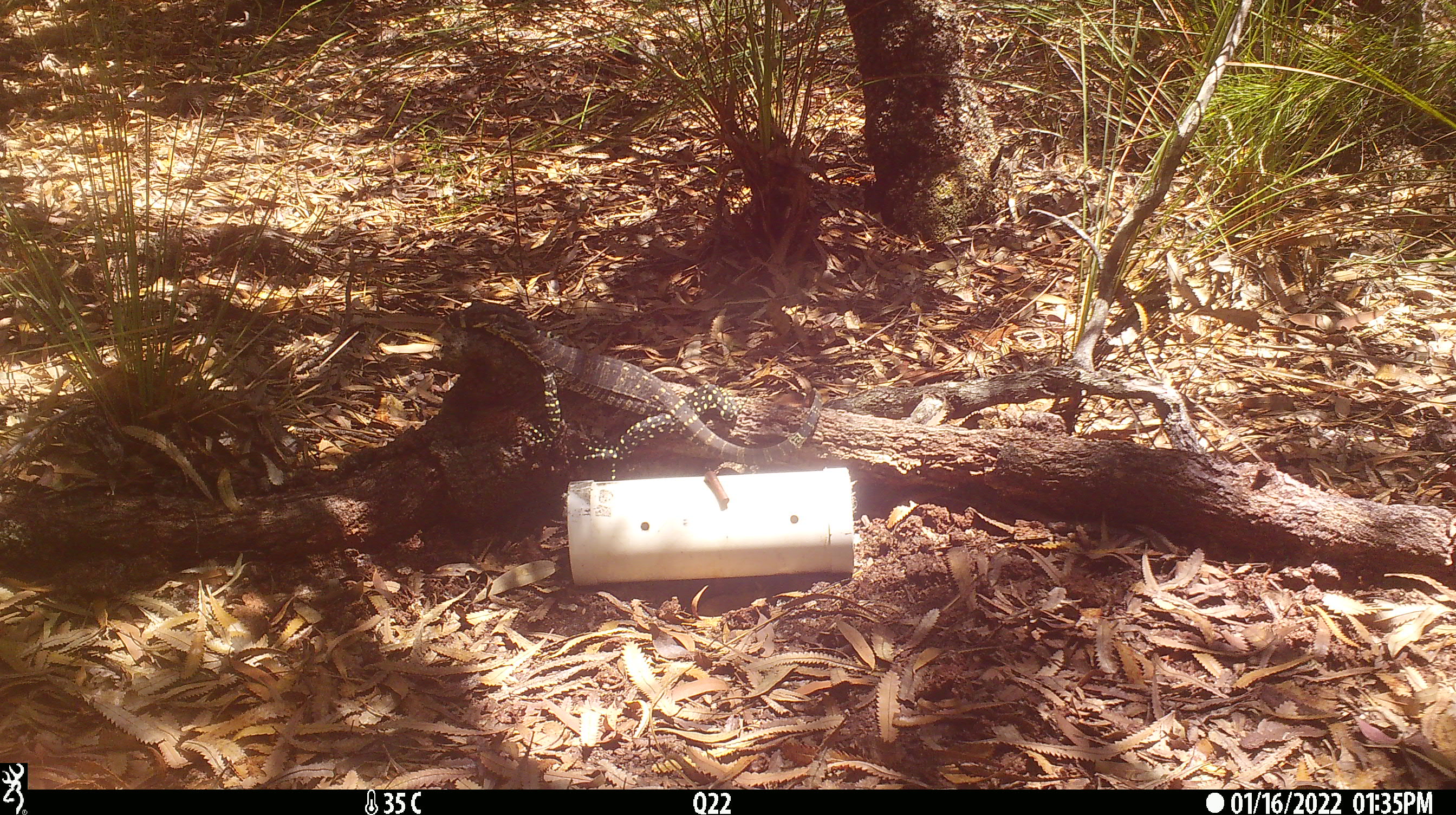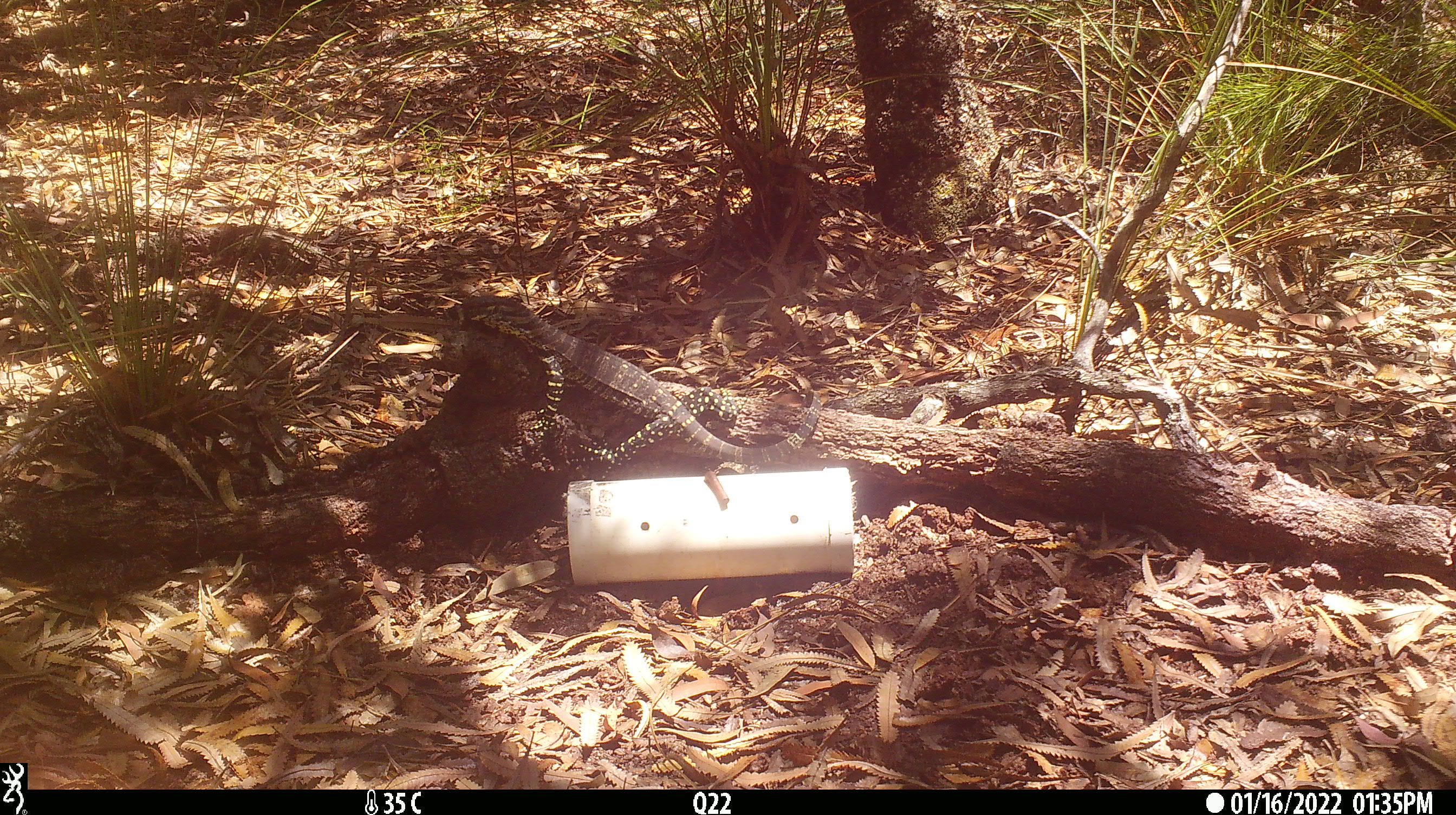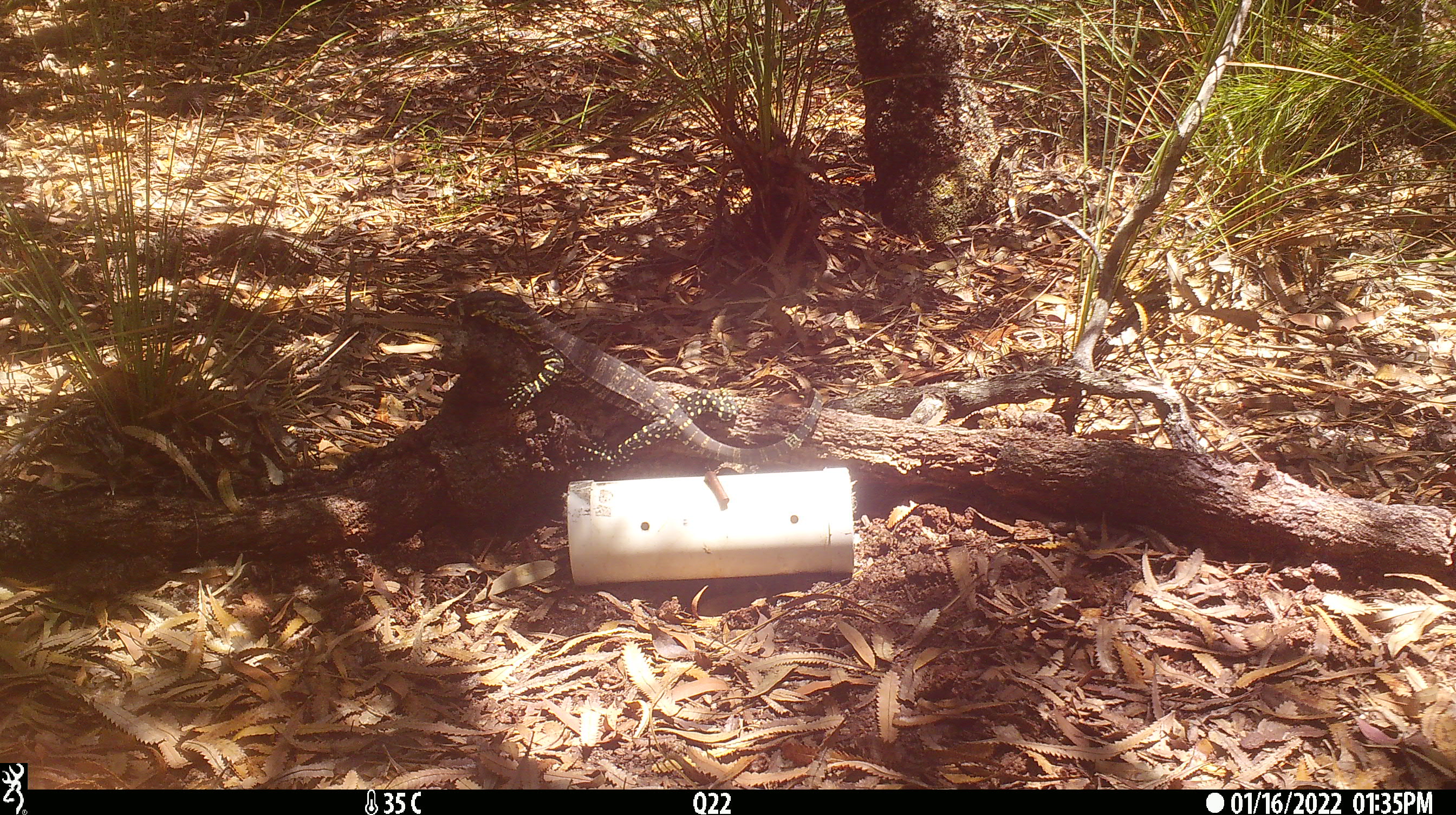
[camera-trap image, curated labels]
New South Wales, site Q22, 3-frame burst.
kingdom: Animalia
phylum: Chordata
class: Reptilia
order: Squamata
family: Varanidae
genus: Varanus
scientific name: Varanus varius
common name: lace monitor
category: goanna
Goanna (lace monitor) (Varanus varius).